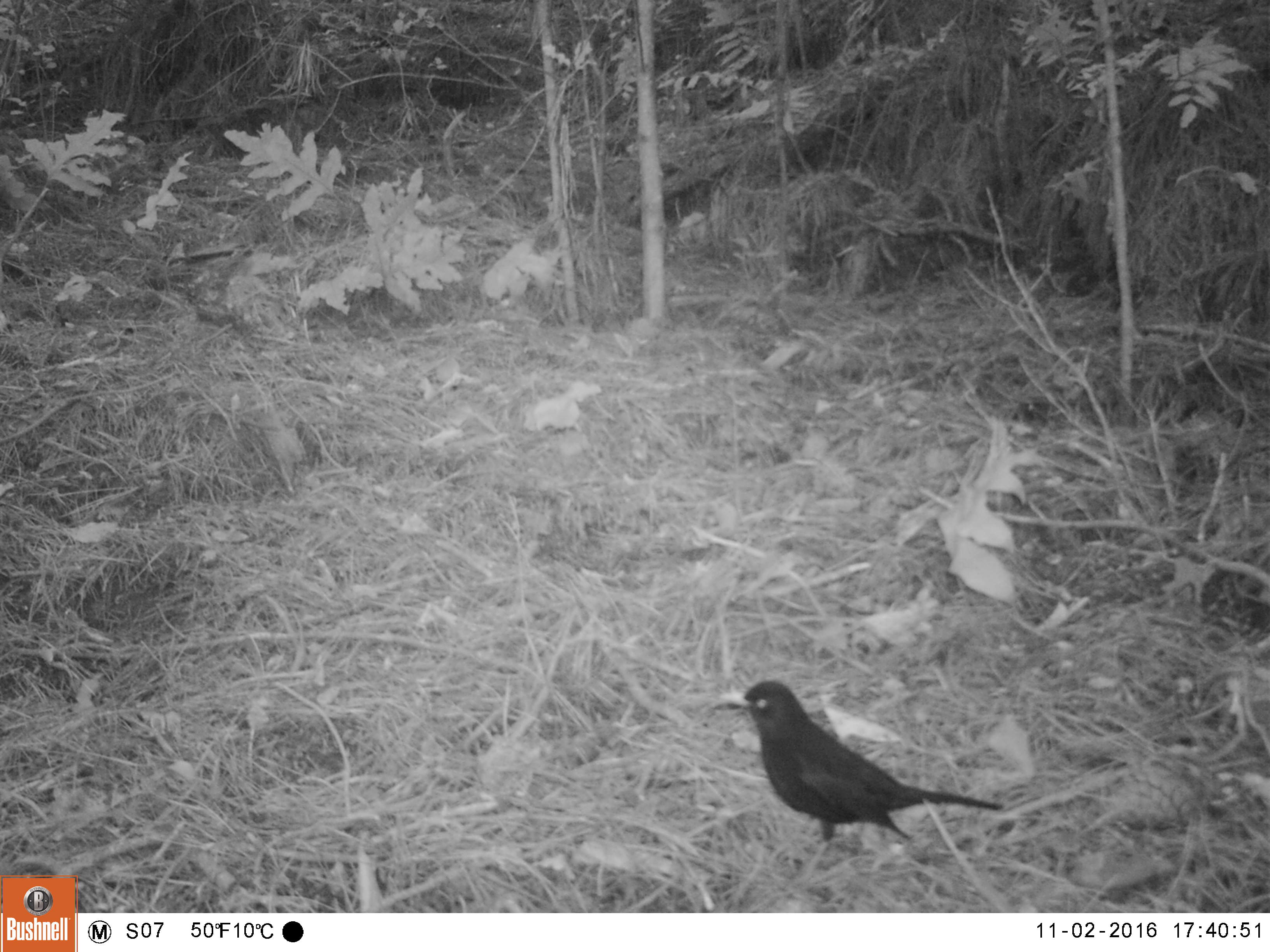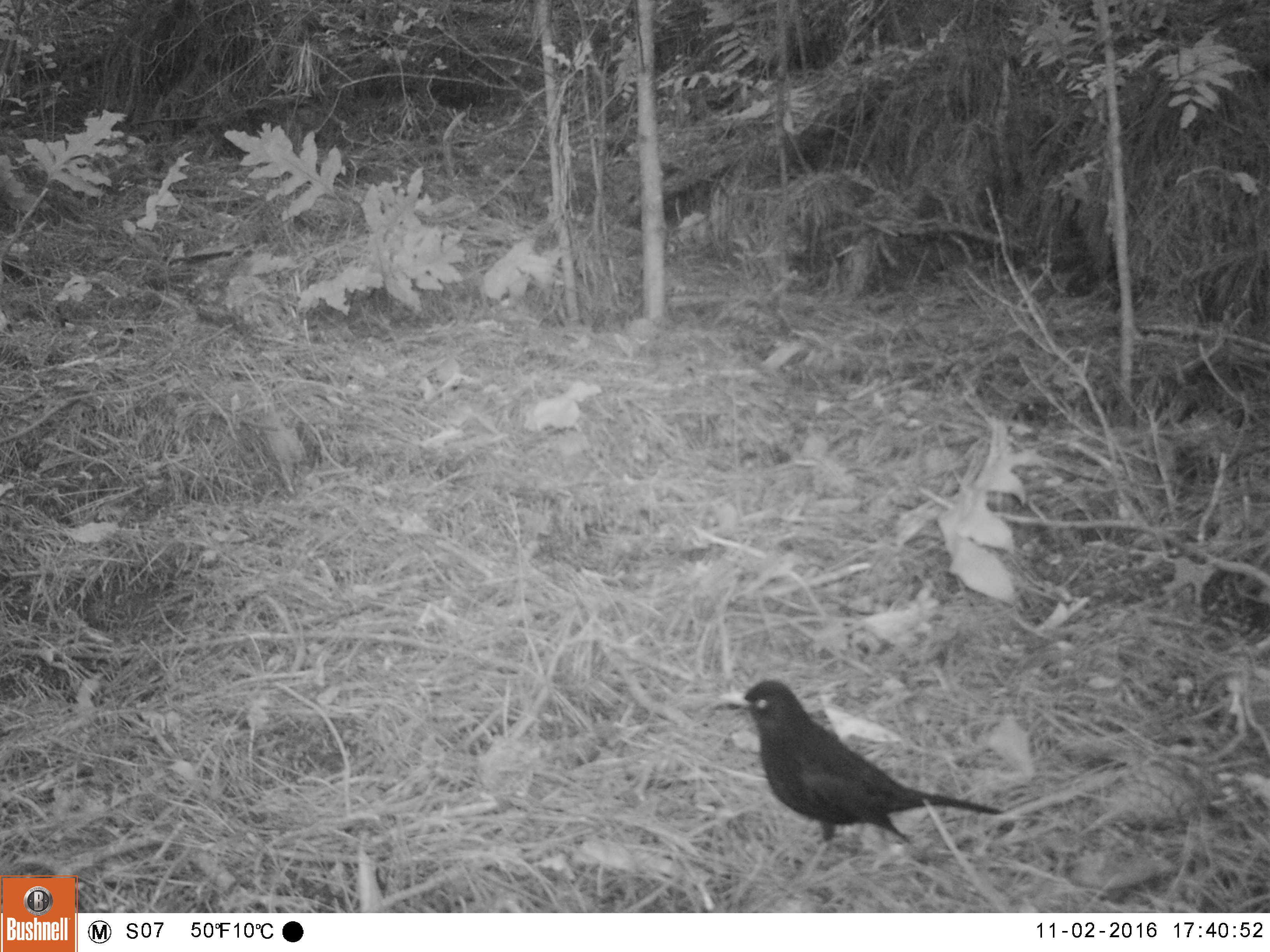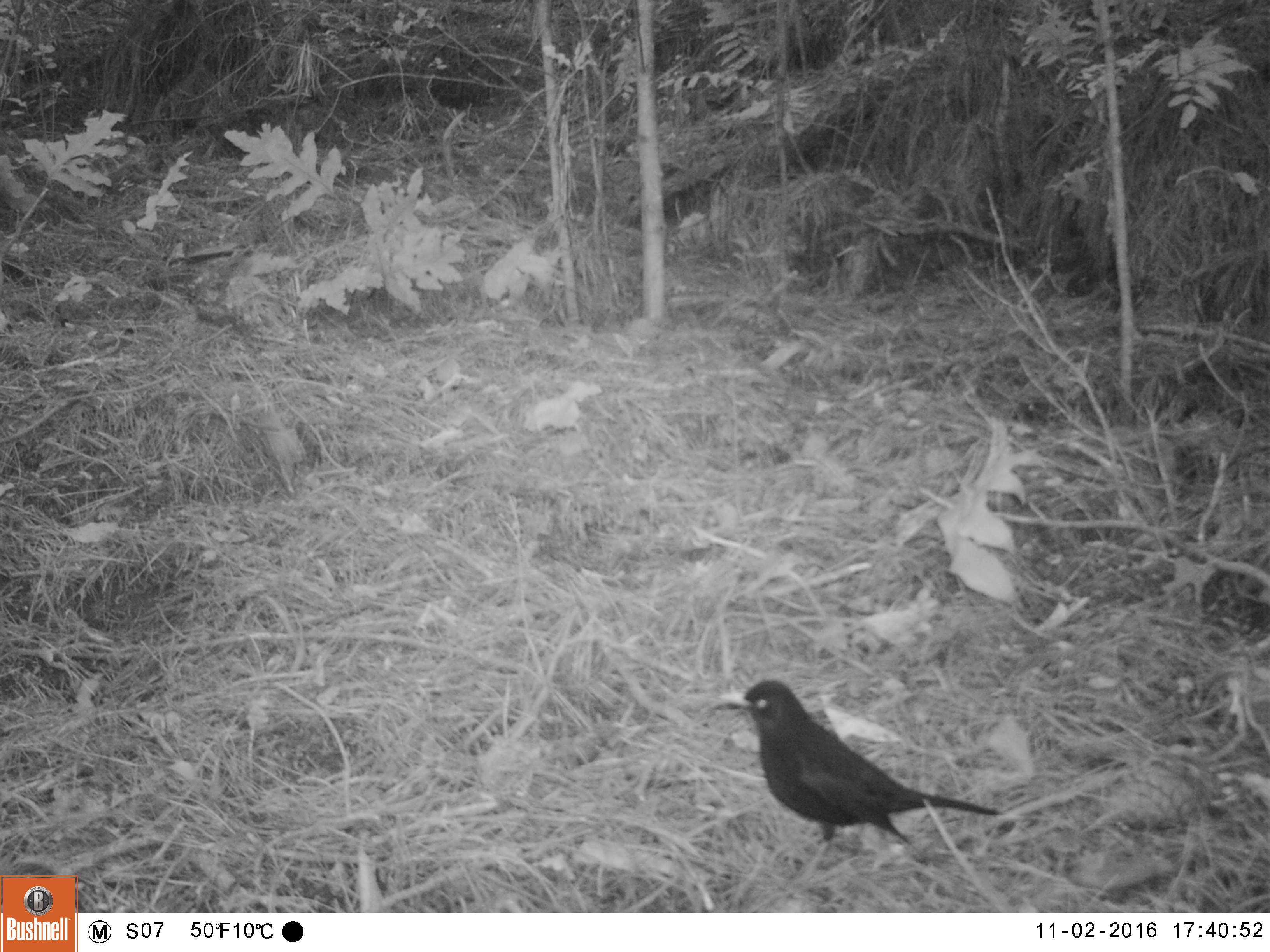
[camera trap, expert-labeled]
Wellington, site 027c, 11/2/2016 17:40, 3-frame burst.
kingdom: Animalia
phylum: Chordata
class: Aves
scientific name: Aves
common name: bird